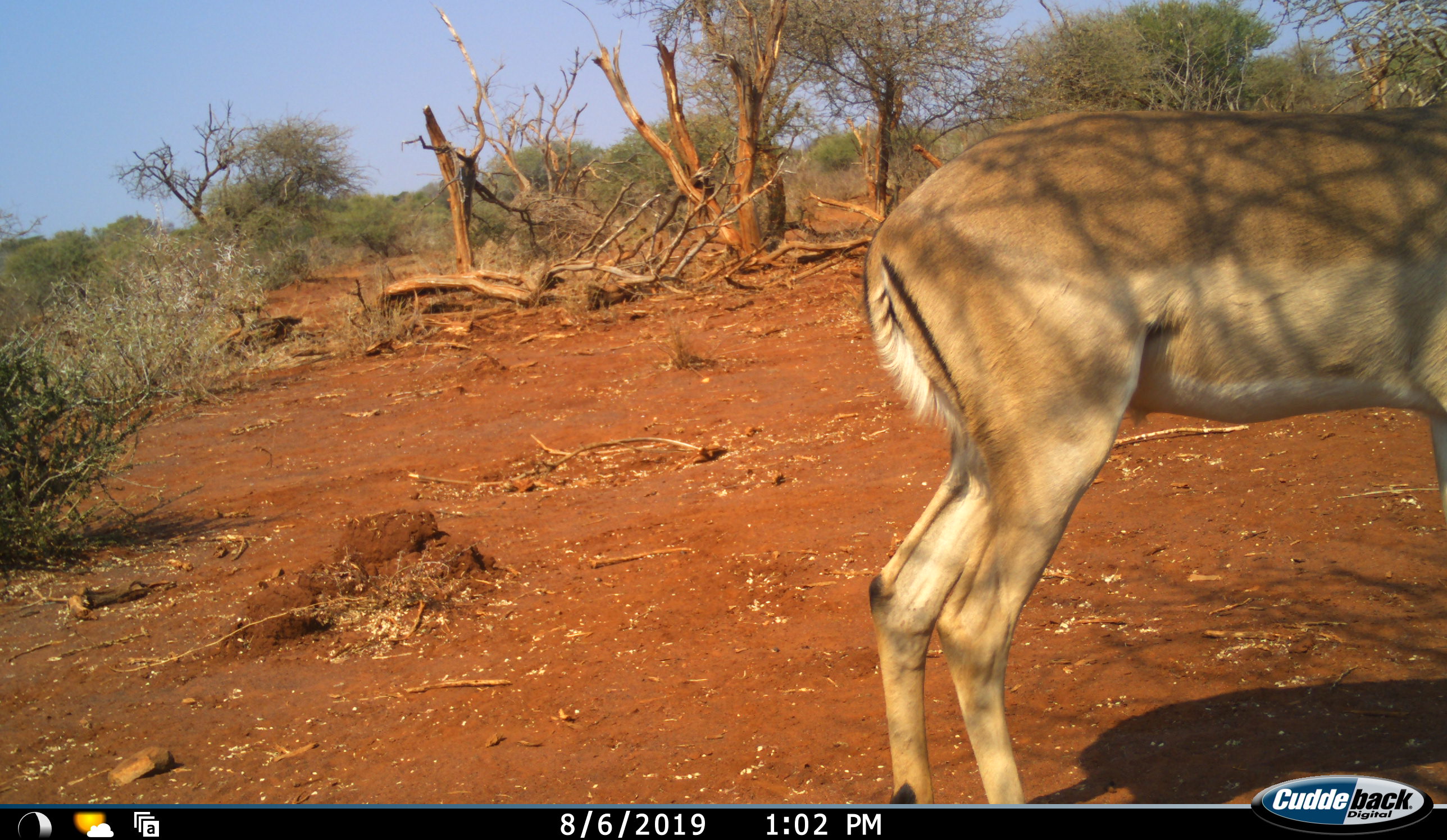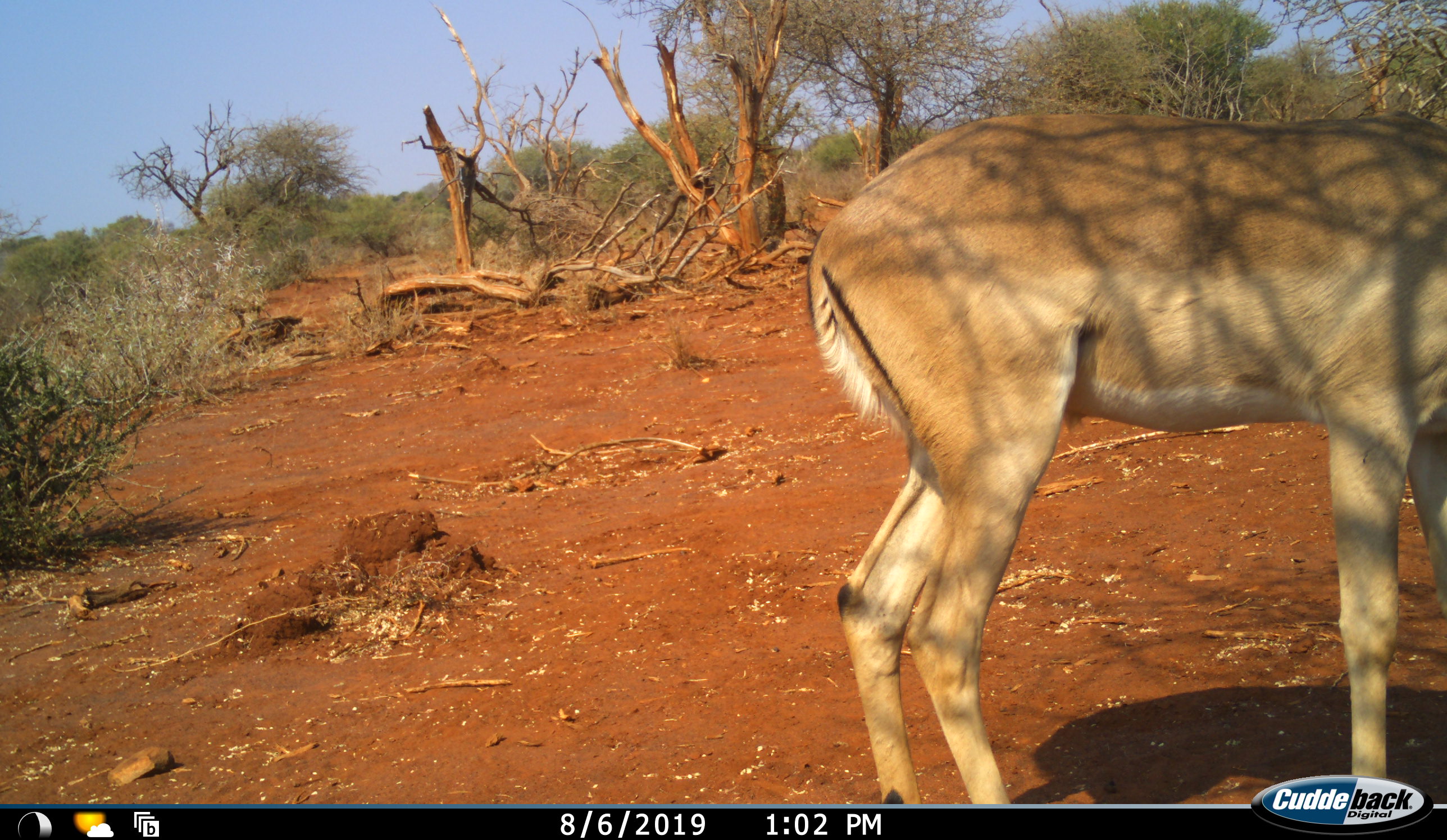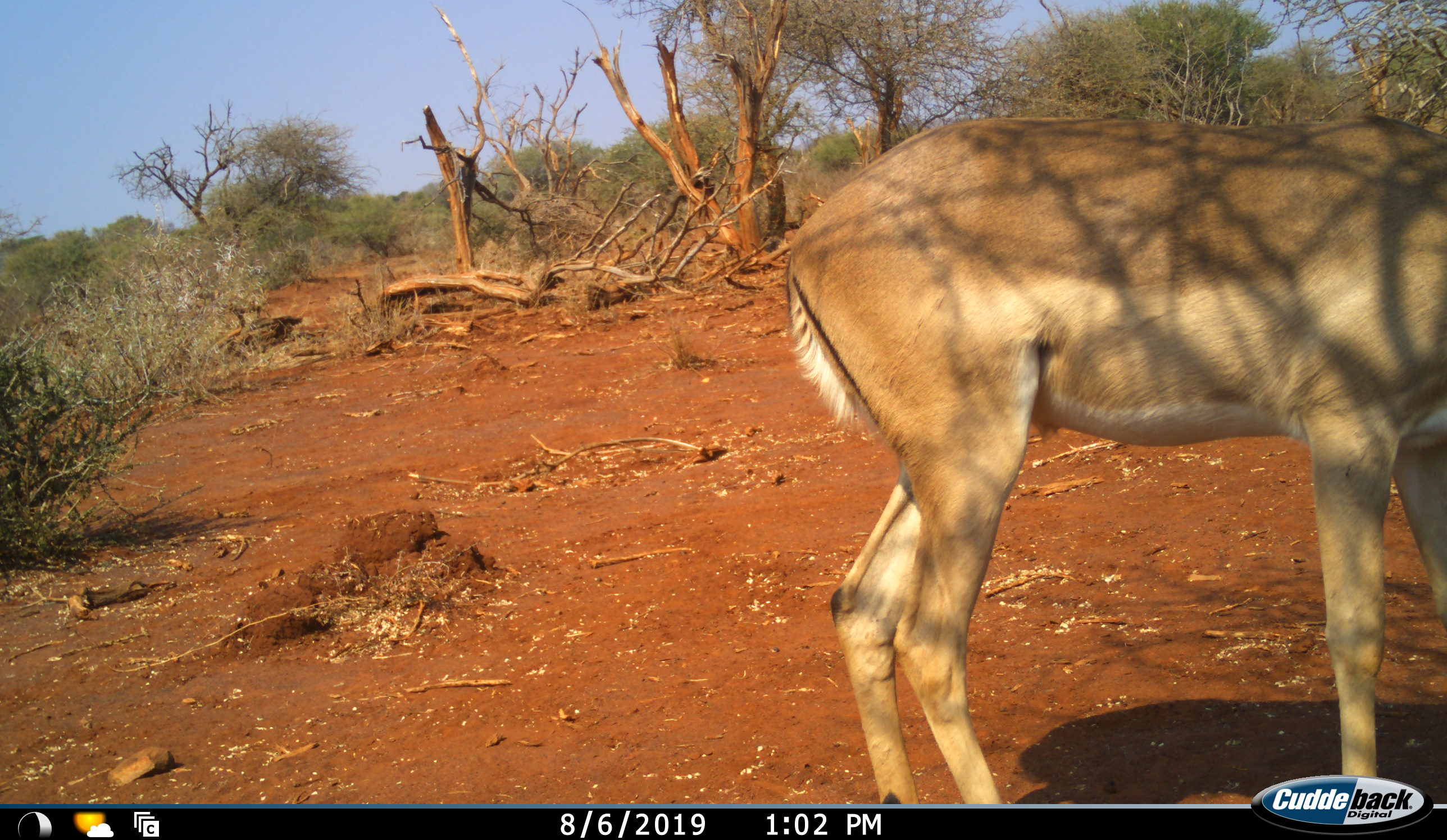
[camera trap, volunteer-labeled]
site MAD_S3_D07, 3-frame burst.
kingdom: Animalia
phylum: Chordata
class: Mammalia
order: Artiodactyla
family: Bovidae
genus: Aepyceros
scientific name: Aepyceros melampus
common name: impala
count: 1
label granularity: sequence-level